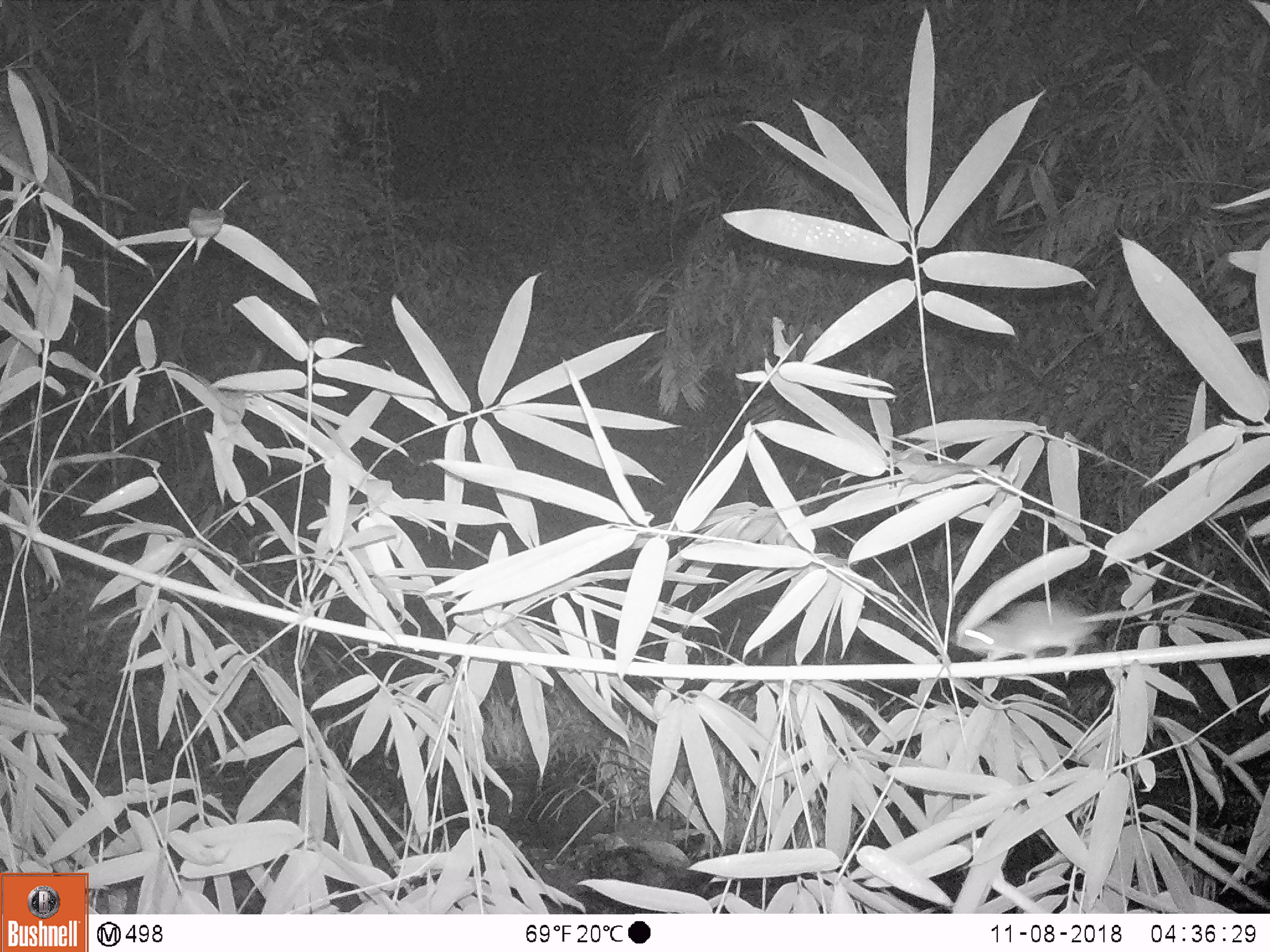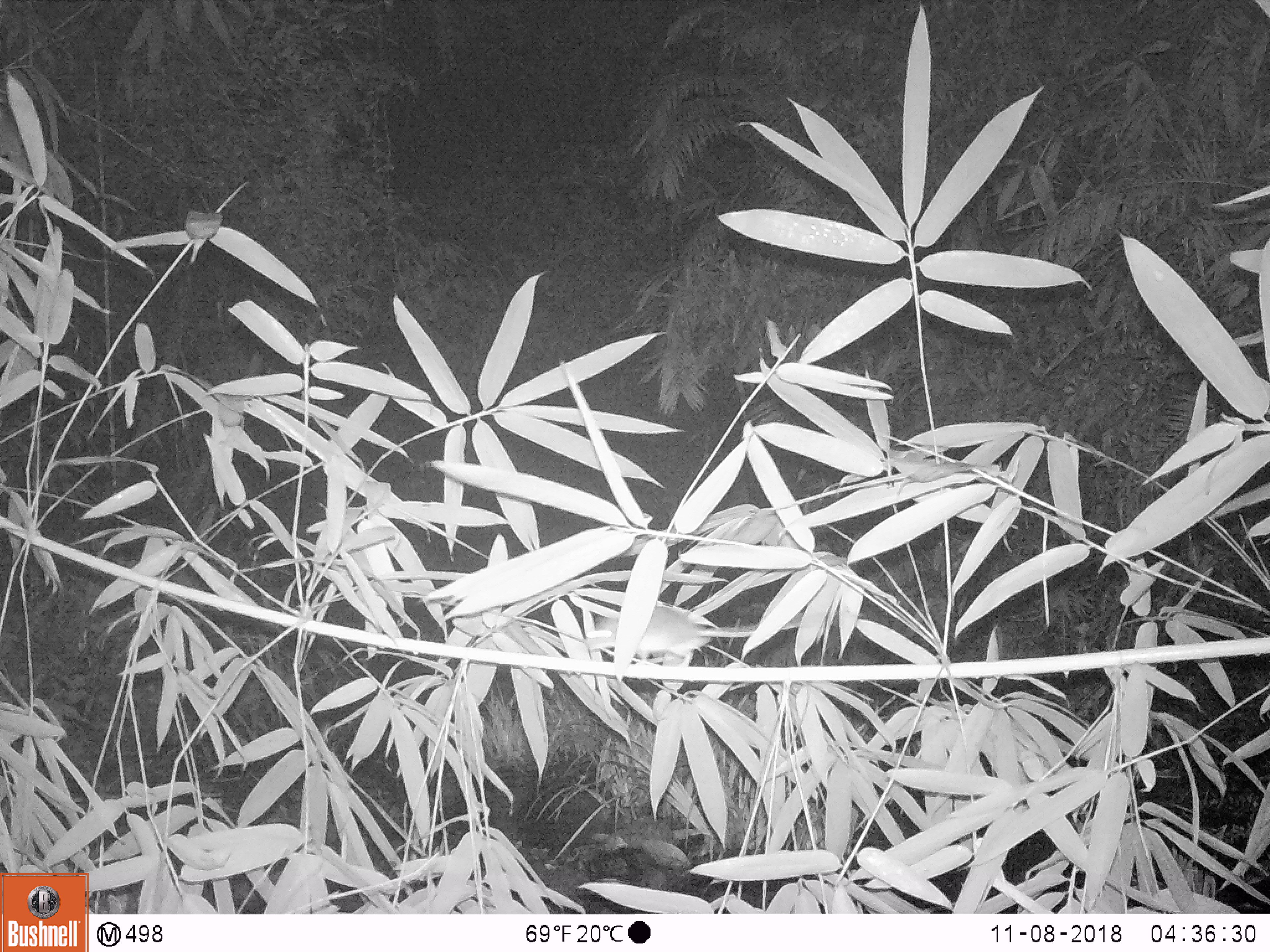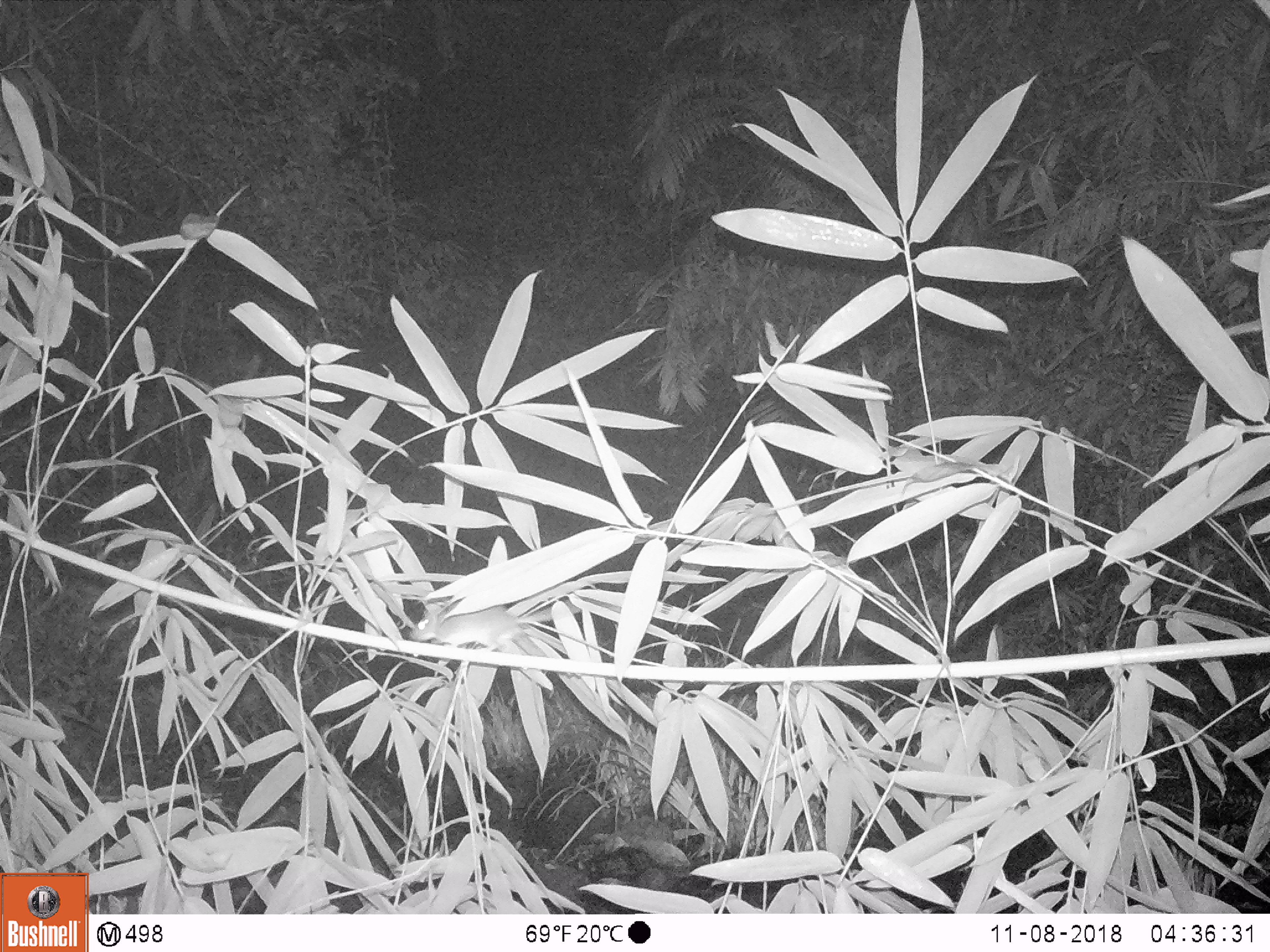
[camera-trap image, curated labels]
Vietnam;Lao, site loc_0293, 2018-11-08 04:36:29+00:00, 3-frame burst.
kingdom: Animalia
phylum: Chordata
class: Mammalia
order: Rodentia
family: Muridae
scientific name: Muridae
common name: old-world mice and rats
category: unidentified murid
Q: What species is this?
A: Unidentified murid (old-world mice and rats) (Muridae).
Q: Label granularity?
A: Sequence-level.